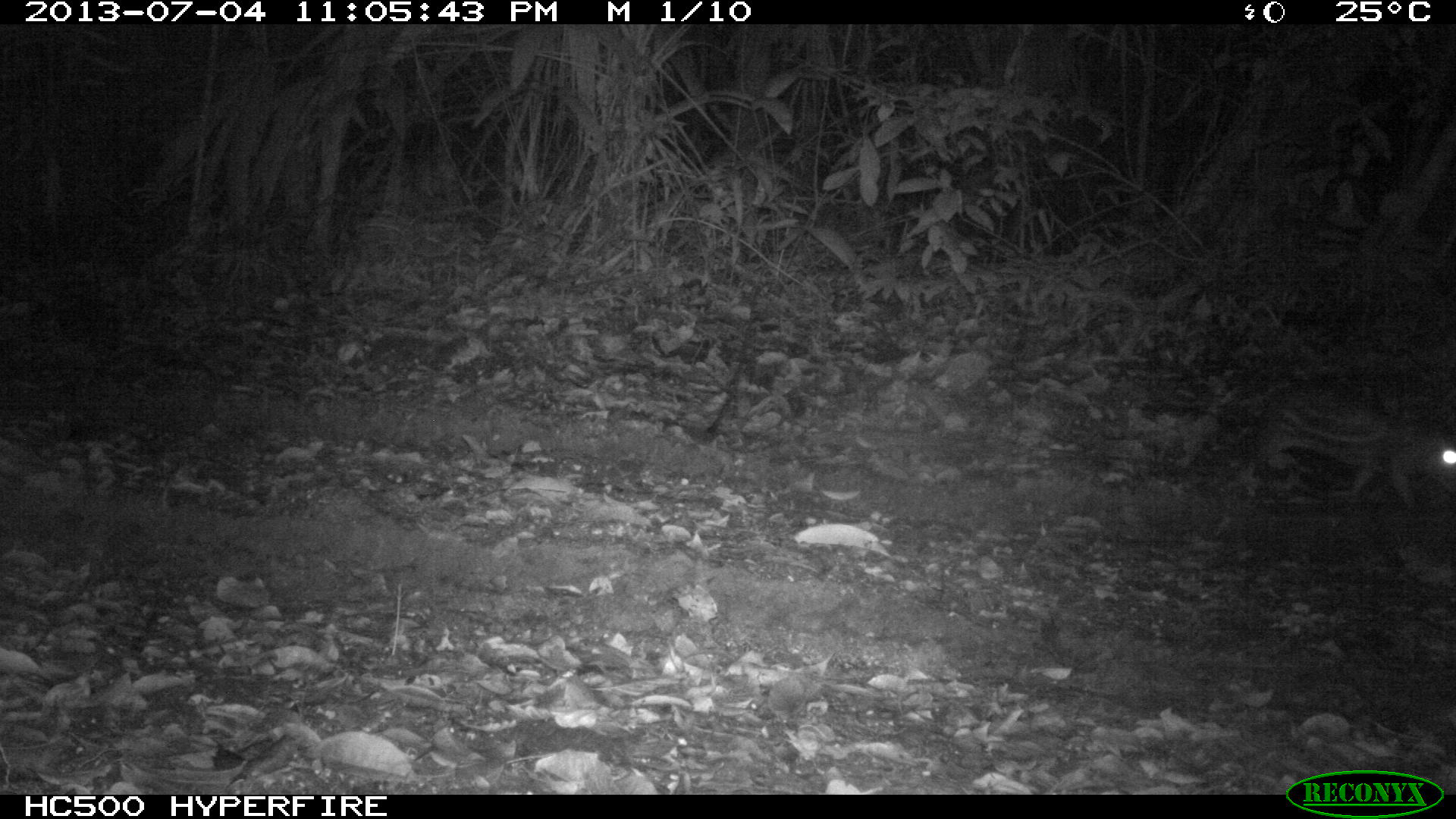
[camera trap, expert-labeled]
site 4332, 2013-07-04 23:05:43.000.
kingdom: Animalia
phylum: Chordata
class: Mammalia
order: Rodentia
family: Cuniculidae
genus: Cuniculus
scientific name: Cuniculus paca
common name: lowland paca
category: agouti paca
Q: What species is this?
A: Agouti paca (lowland paca) (Cuniculus paca).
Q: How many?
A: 1.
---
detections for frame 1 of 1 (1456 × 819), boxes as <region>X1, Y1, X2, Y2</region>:
agouti paca: <region>1233, 380, 1453, 505</region>